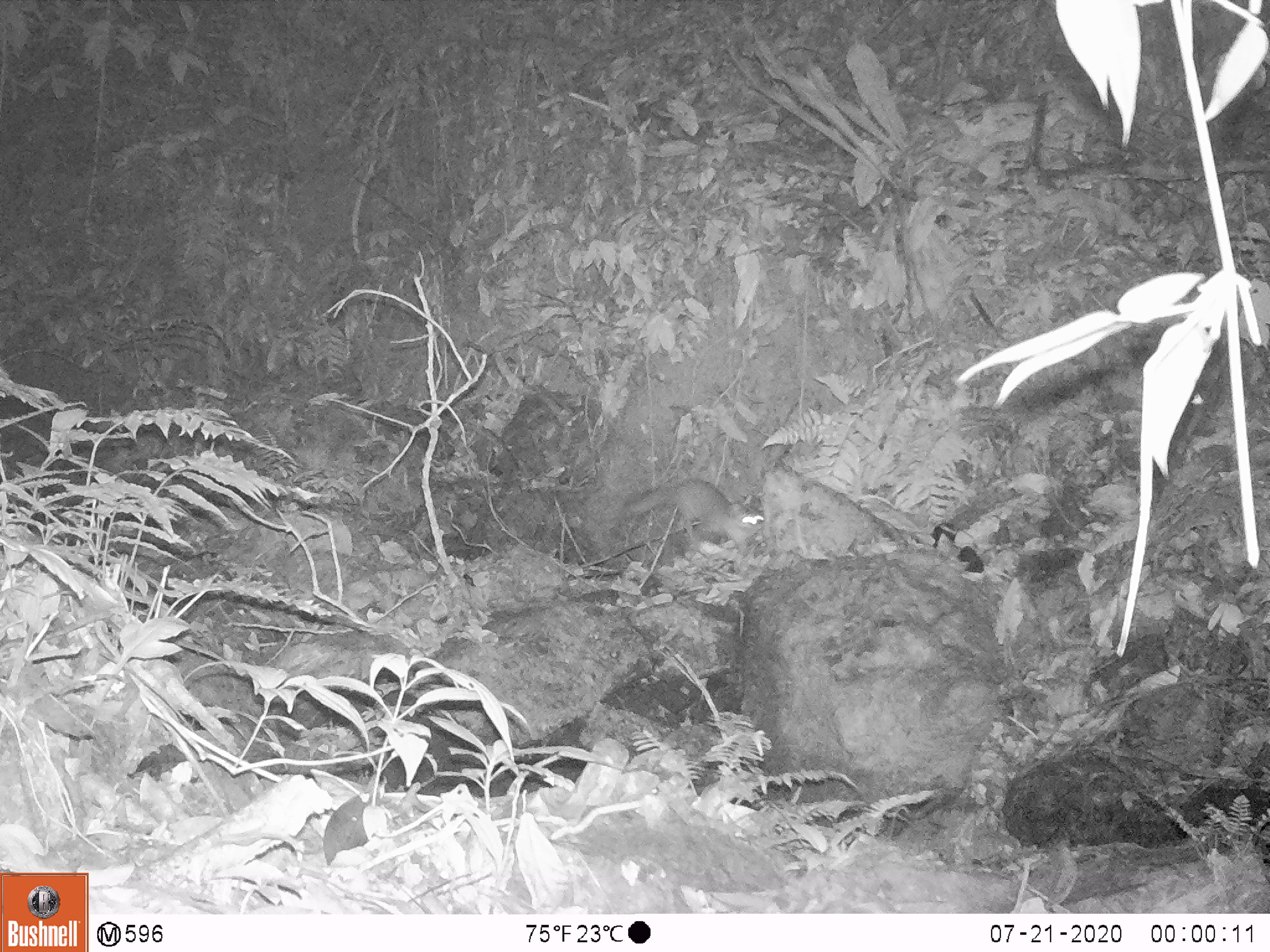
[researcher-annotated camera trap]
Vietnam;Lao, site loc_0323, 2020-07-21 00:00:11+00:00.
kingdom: Animalia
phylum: Chordata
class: Mammalia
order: Carnivora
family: Mustelidae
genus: Melogale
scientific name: Melogale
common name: ferret badger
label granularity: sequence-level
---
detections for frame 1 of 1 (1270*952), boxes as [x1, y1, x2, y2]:
ferret badger: [625, 476, 766, 557]